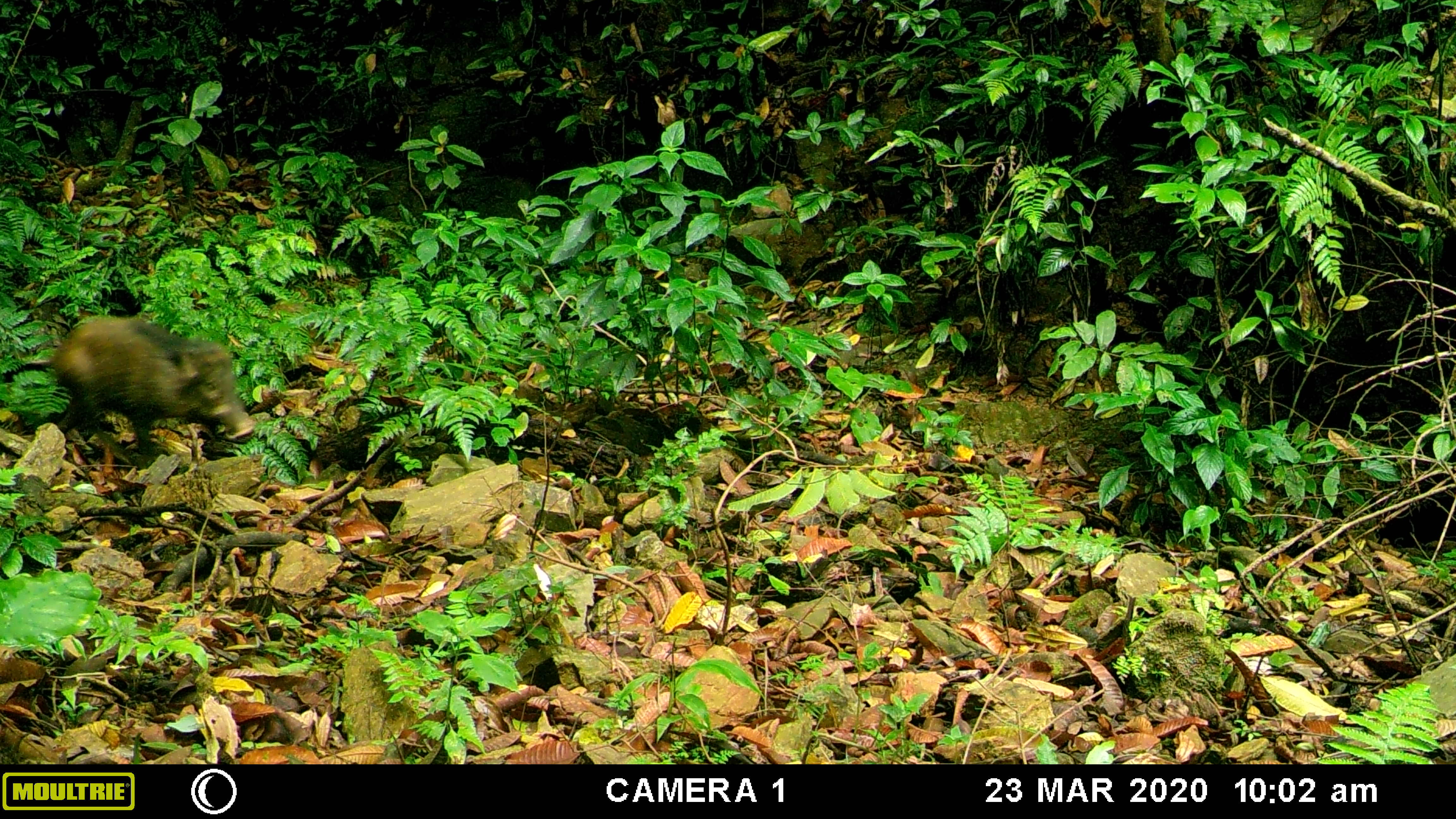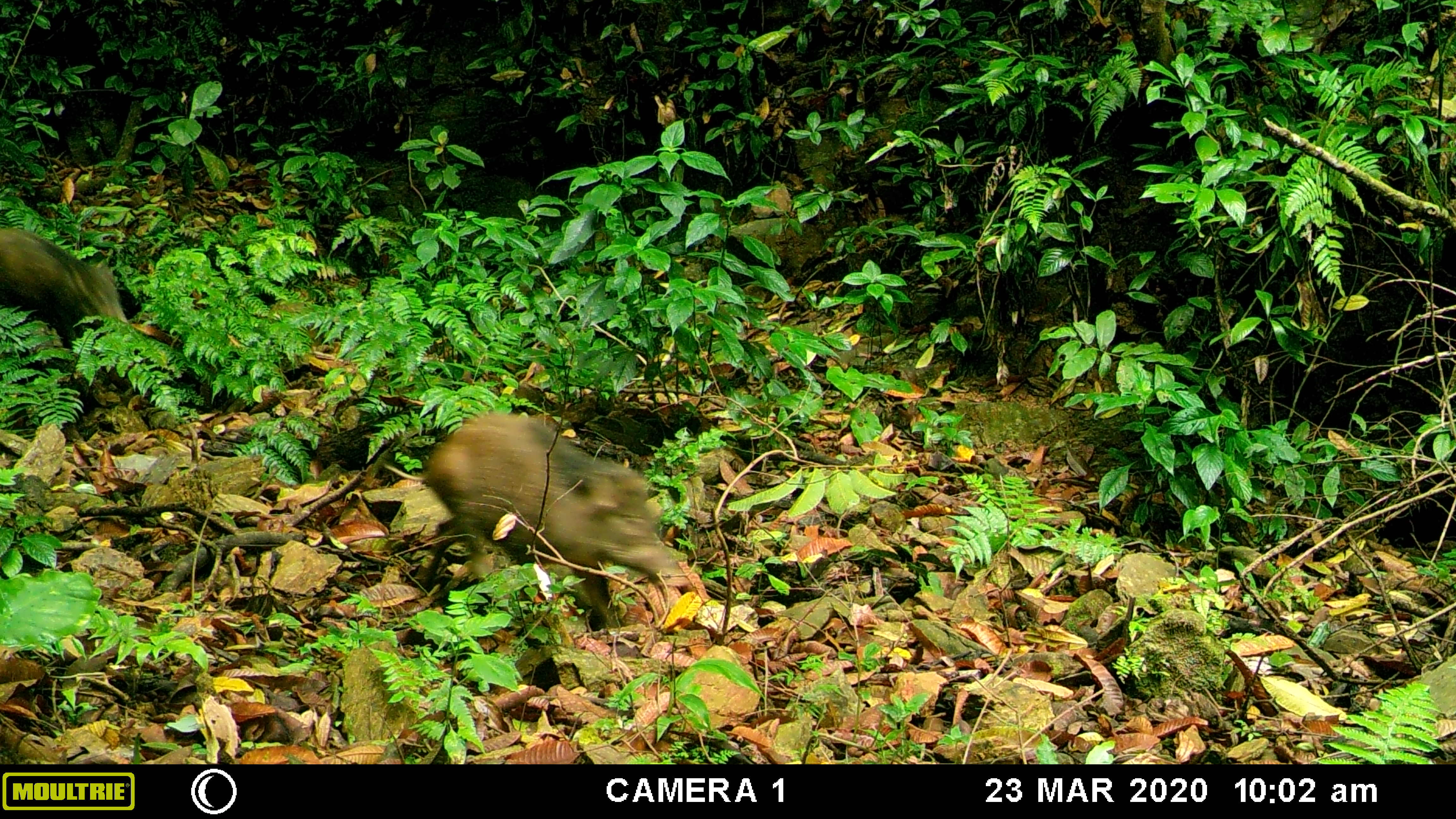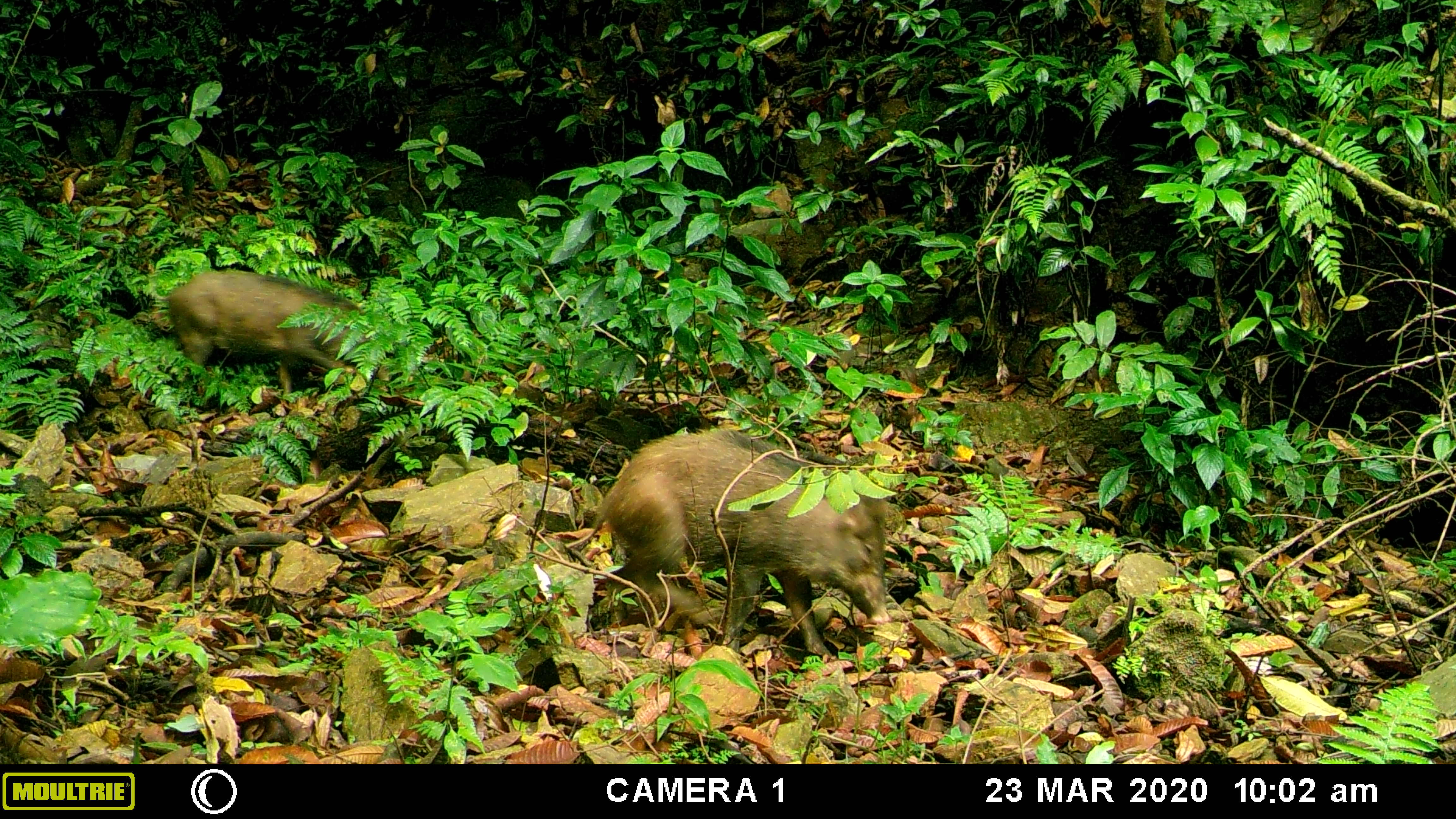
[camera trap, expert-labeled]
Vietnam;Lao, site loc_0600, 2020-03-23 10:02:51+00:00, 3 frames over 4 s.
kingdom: Animalia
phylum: Chordata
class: Mammalia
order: Artiodactyla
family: Suidae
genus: Sus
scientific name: Sus scrofa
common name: eurasian wild pig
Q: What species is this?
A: Eurasian wild pig (Sus scrofa).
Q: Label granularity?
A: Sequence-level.